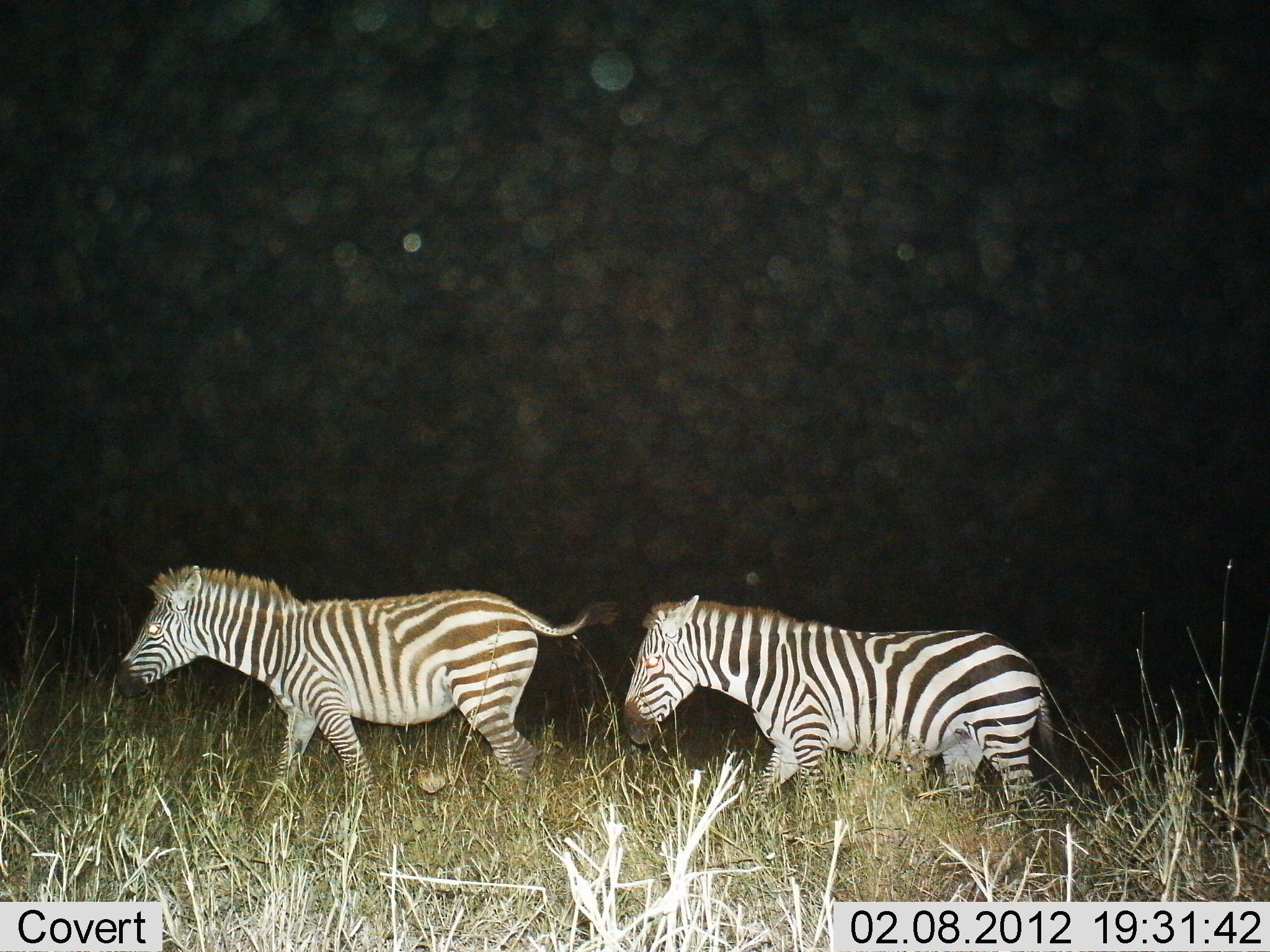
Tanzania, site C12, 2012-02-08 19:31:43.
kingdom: Animalia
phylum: Chordata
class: Mammalia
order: Perissodactyla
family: Equidae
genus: Equus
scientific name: Equus quagga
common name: plains zebra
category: zebra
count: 2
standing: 0%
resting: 0%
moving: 100%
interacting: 0%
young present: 0%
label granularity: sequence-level